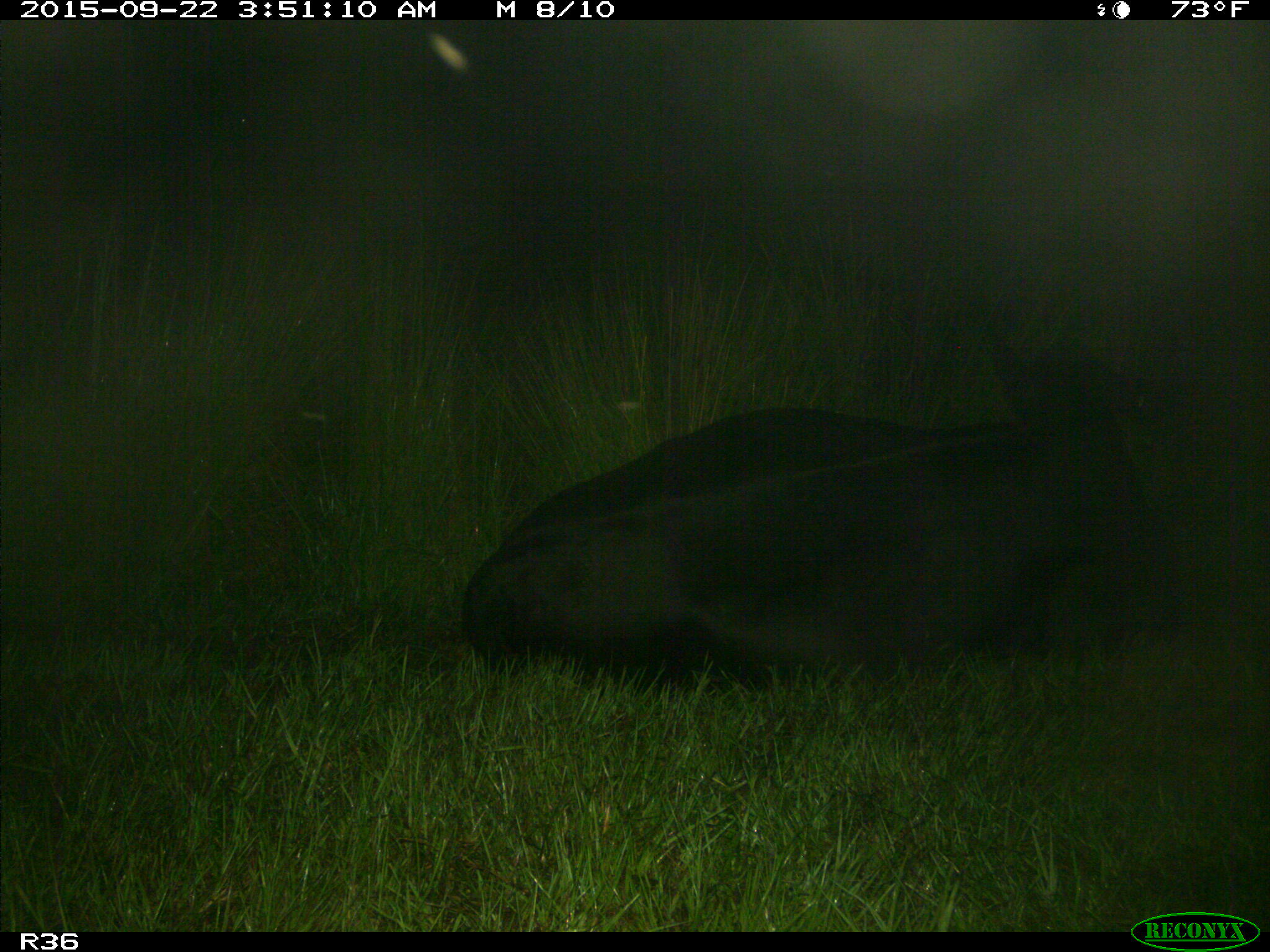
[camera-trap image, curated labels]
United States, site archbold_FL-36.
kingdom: Animalia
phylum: Chordata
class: Mammalia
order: Artiodactyla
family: Bovidae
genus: Bos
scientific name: Bos taurus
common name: domestic cow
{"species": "Bos taurus (domestic cow)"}